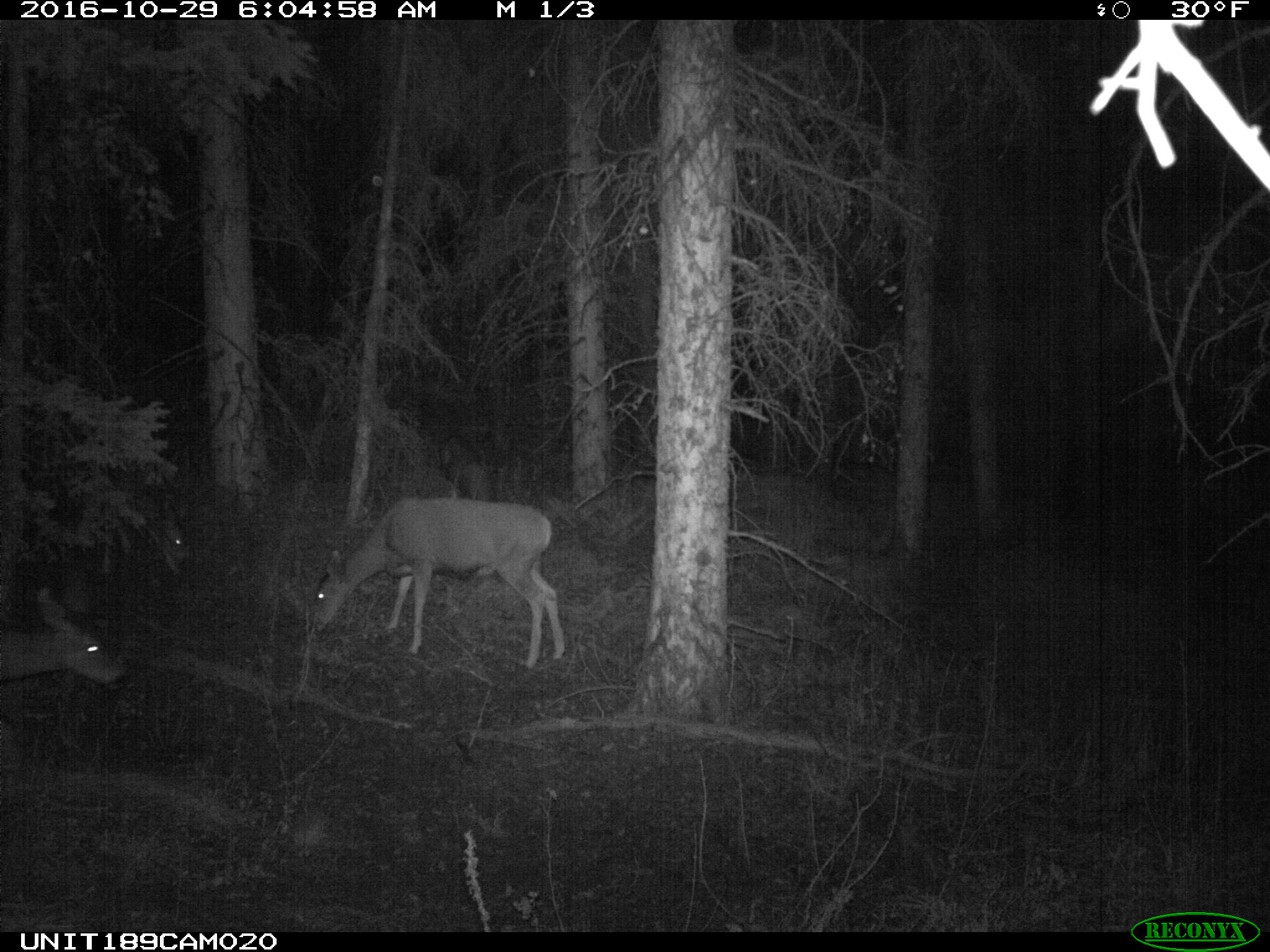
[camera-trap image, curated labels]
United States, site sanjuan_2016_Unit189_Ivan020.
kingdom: Animalia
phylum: Chordata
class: Mammalia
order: Artiodactyla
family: Cervidae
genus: Odocoileus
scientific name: Odocoileus hemionus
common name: mule deer